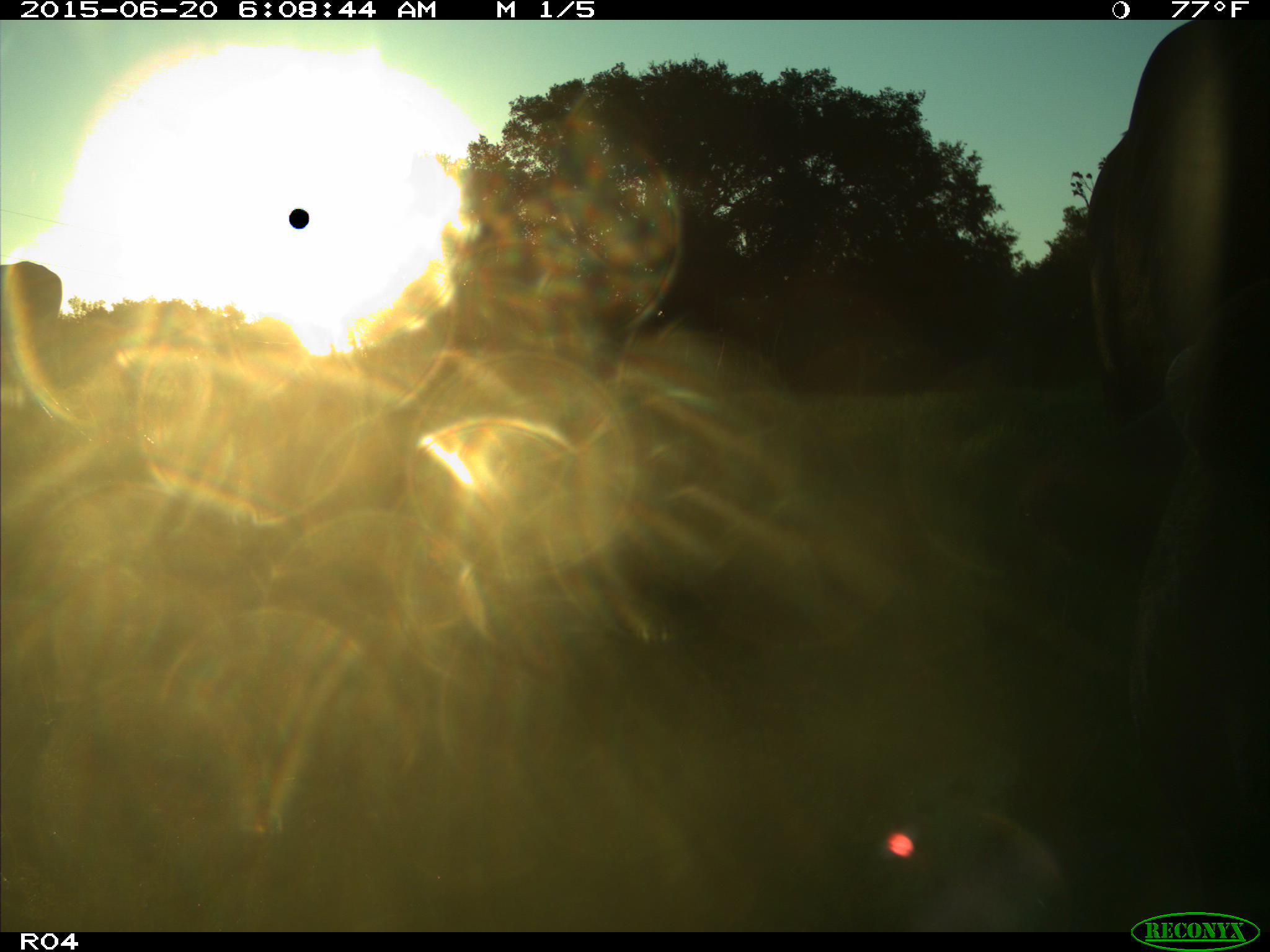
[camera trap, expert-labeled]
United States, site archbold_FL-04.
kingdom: Animalia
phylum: Chordata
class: Mammalia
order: Artiodactyla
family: Bovidae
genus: Bos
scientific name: Bos taurus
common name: domestic cow